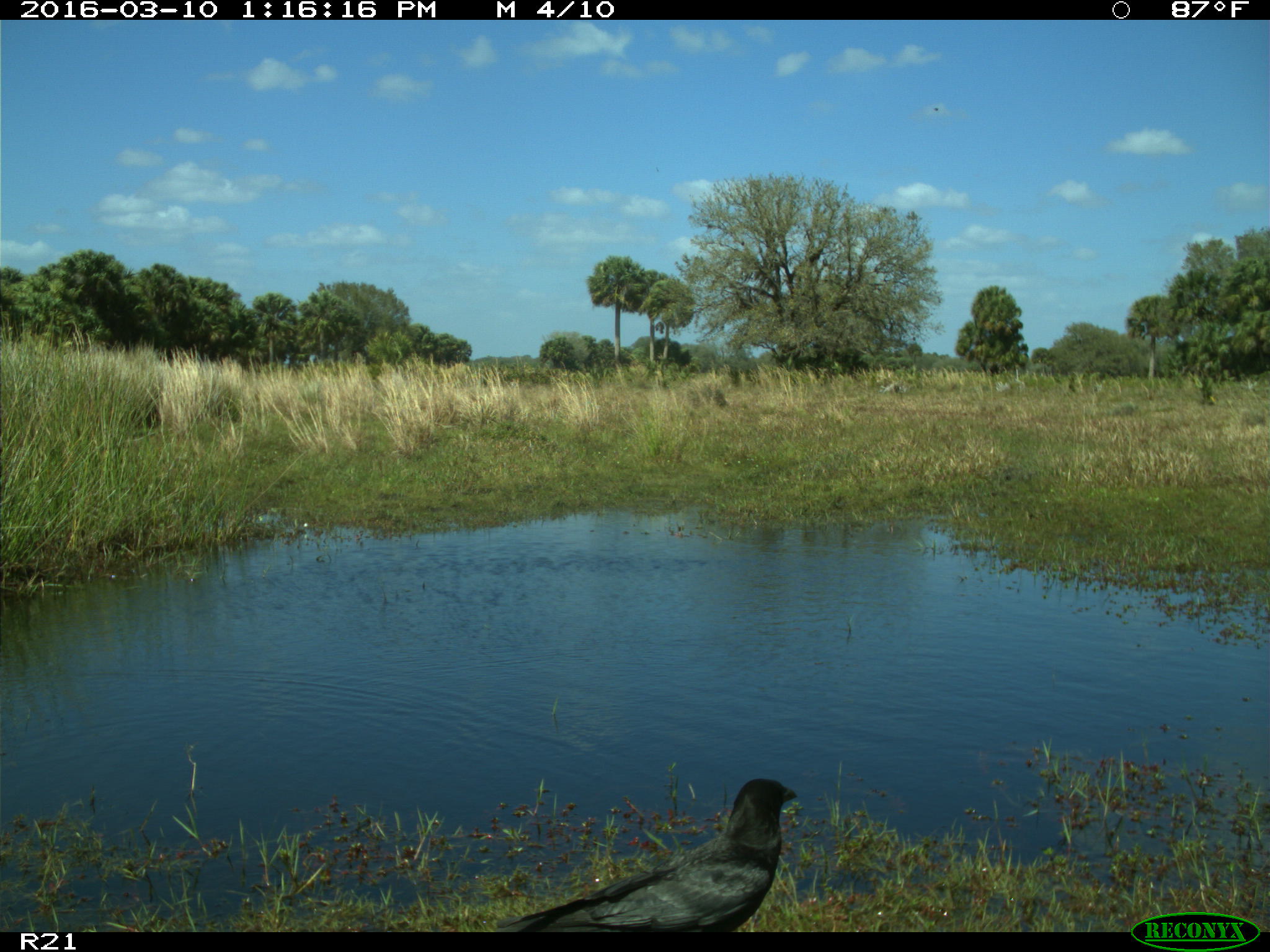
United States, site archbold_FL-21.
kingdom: Animalia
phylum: Chordata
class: Aves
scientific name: Aves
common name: birds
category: unidentified bird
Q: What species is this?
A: Unidentified bird (birds) (Aves).